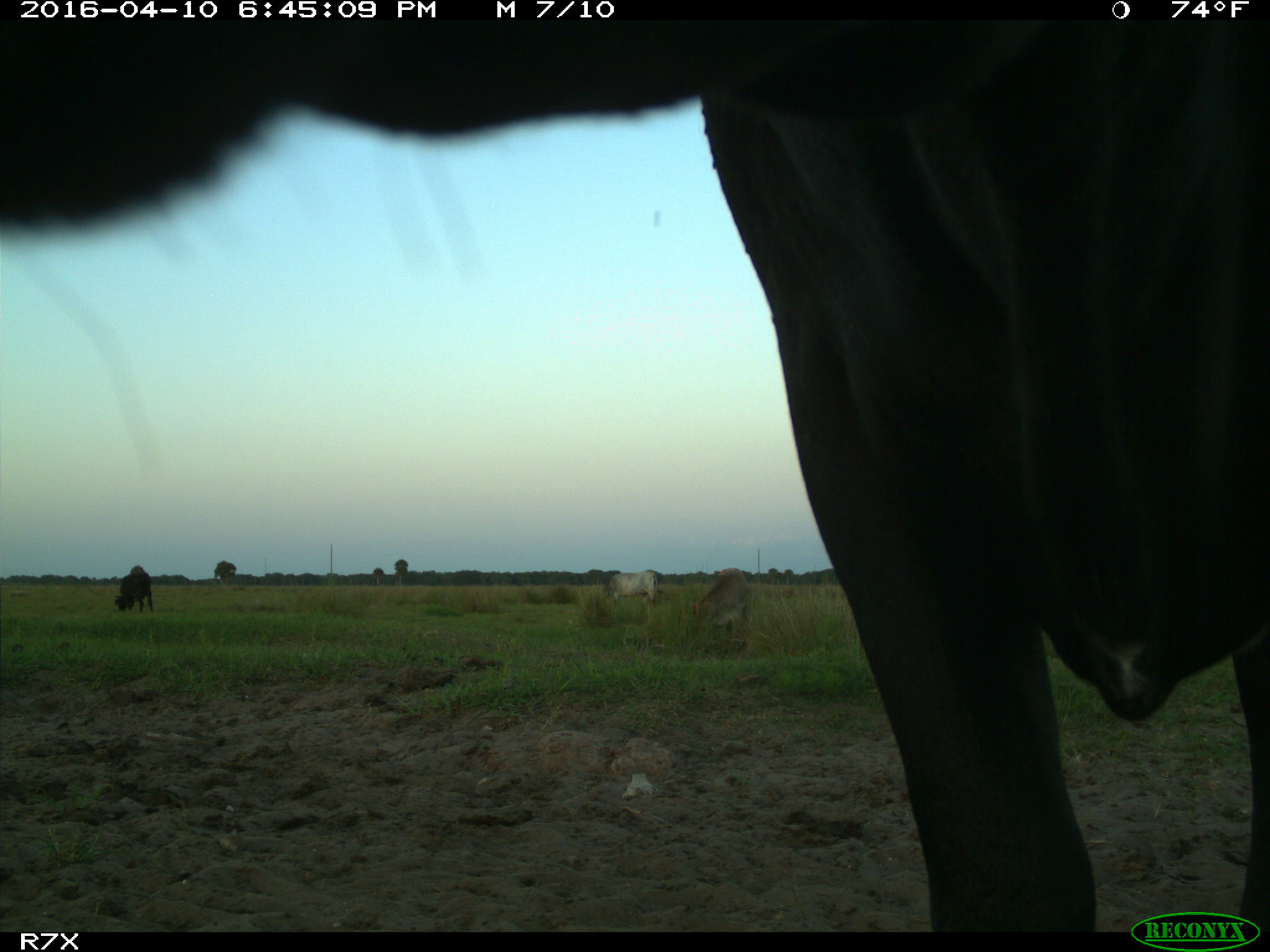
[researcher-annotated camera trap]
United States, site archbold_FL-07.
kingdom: Animalia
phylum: Chordata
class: Mammalia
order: Artiodactyla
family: Bovidae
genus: Bos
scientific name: Bos taurus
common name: domestic cow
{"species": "Bos taurus (domestic cow)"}